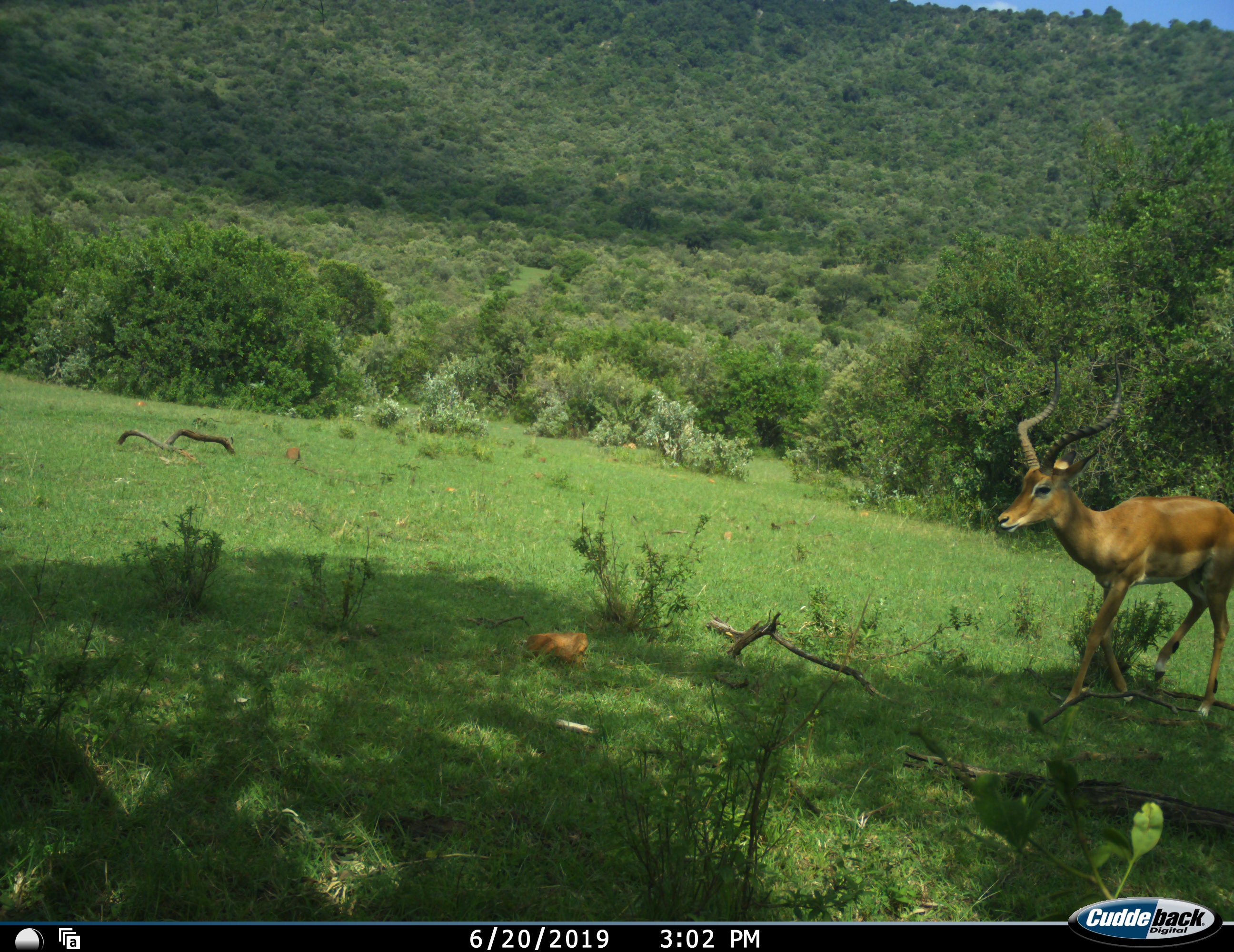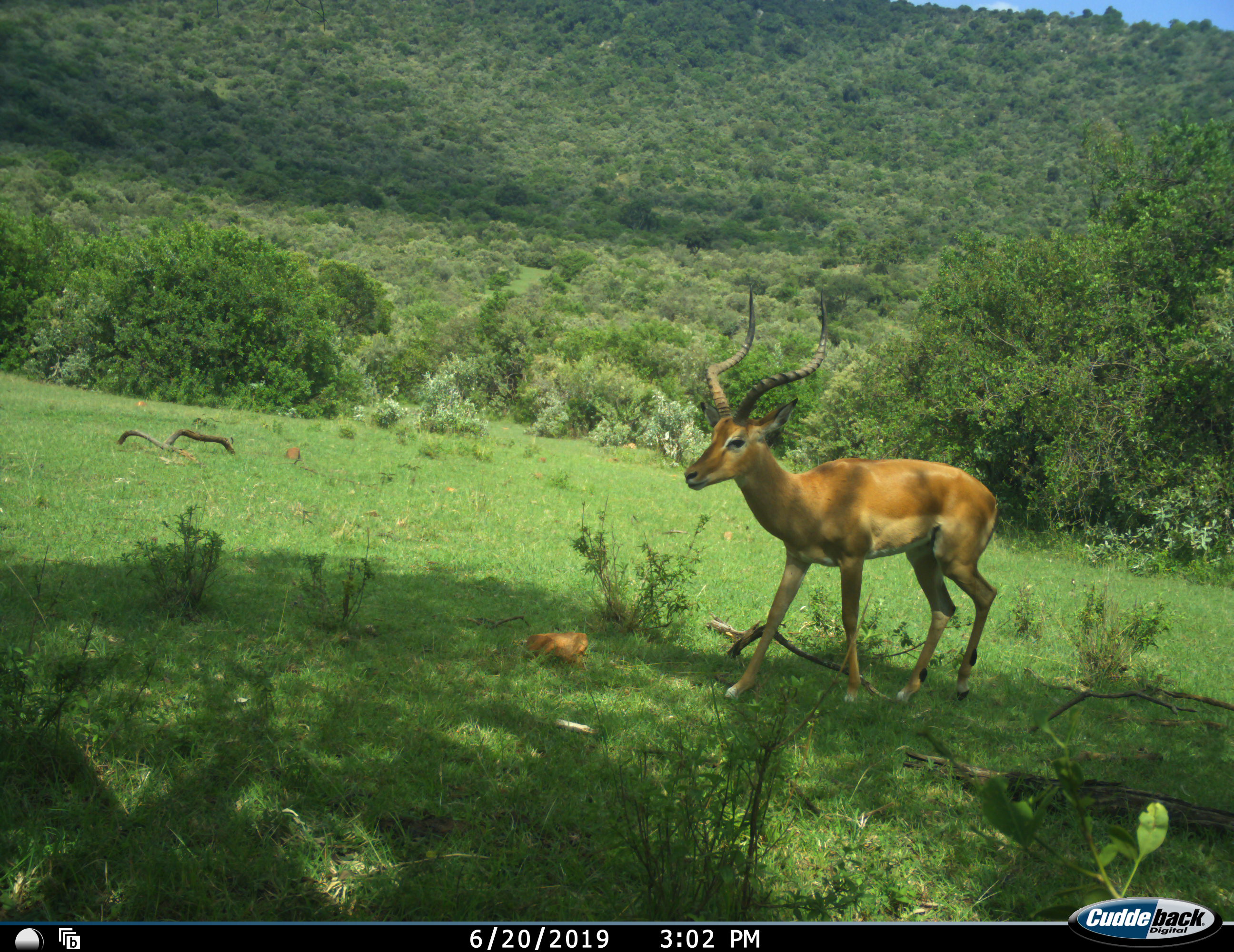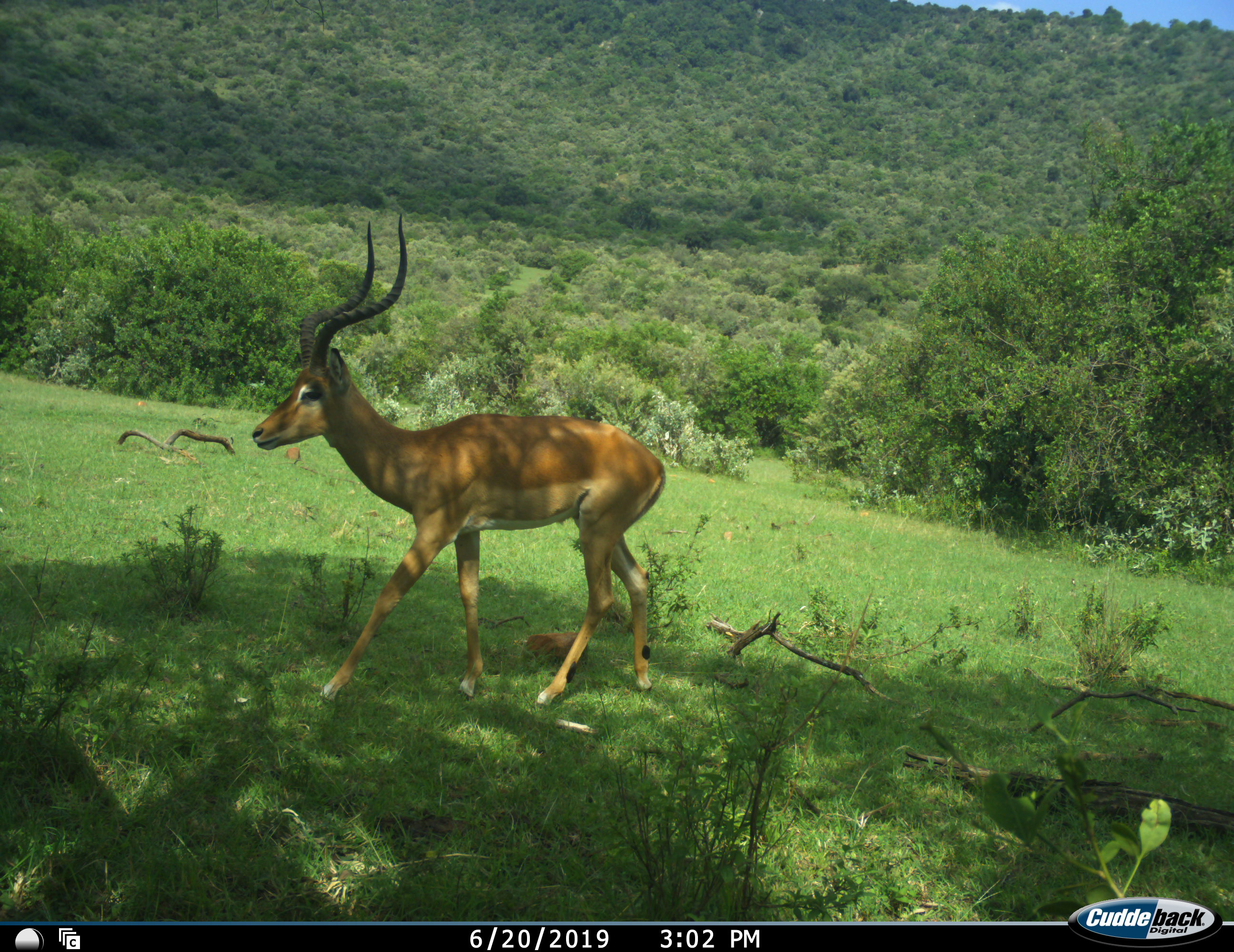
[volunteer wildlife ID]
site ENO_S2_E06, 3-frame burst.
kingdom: Animalia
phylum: Chordata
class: Mammalia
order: Artiodactyla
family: Bovidae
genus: Aepyceros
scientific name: Aepyceros melampus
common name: impala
Impala (Aepyceros melampus), count 1. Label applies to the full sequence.